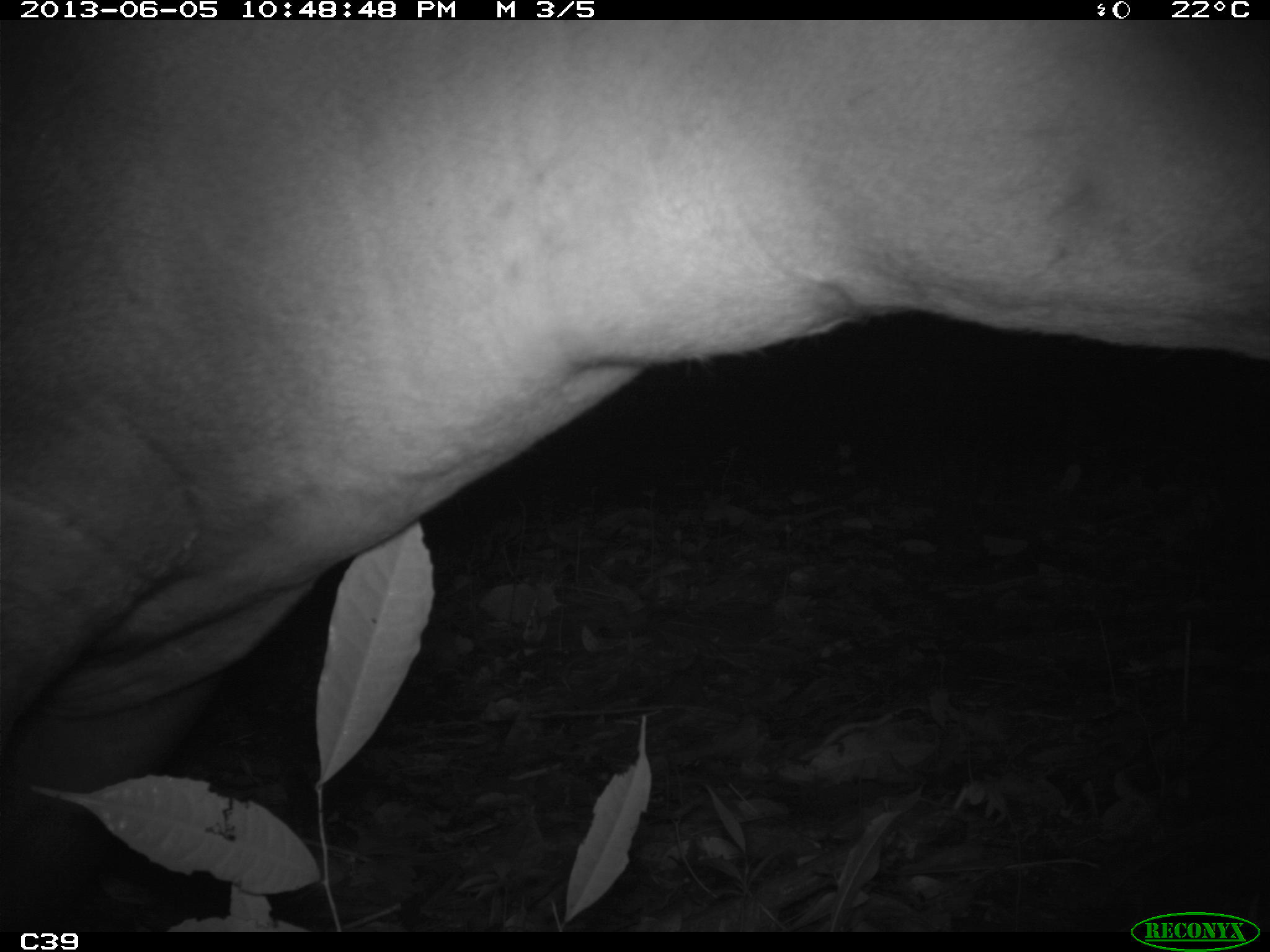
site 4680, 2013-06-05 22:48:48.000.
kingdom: Animalia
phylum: Chordata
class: Mammalia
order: Perissodactyla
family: Tapiridae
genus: Tapirus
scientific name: Tapirus terrestris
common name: south american tapir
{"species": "Tapirus terrestris (south american tapir)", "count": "1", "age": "adult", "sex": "male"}